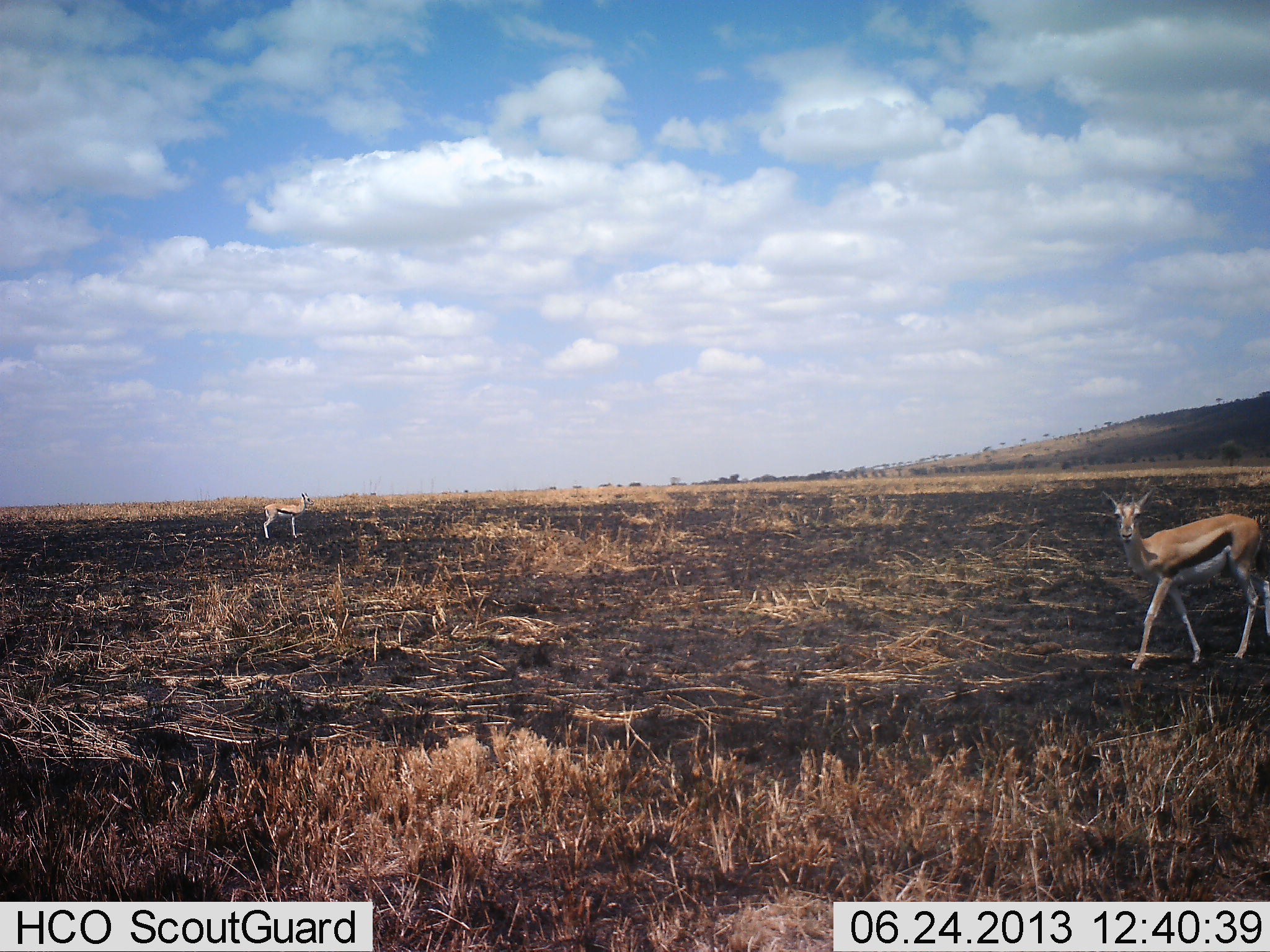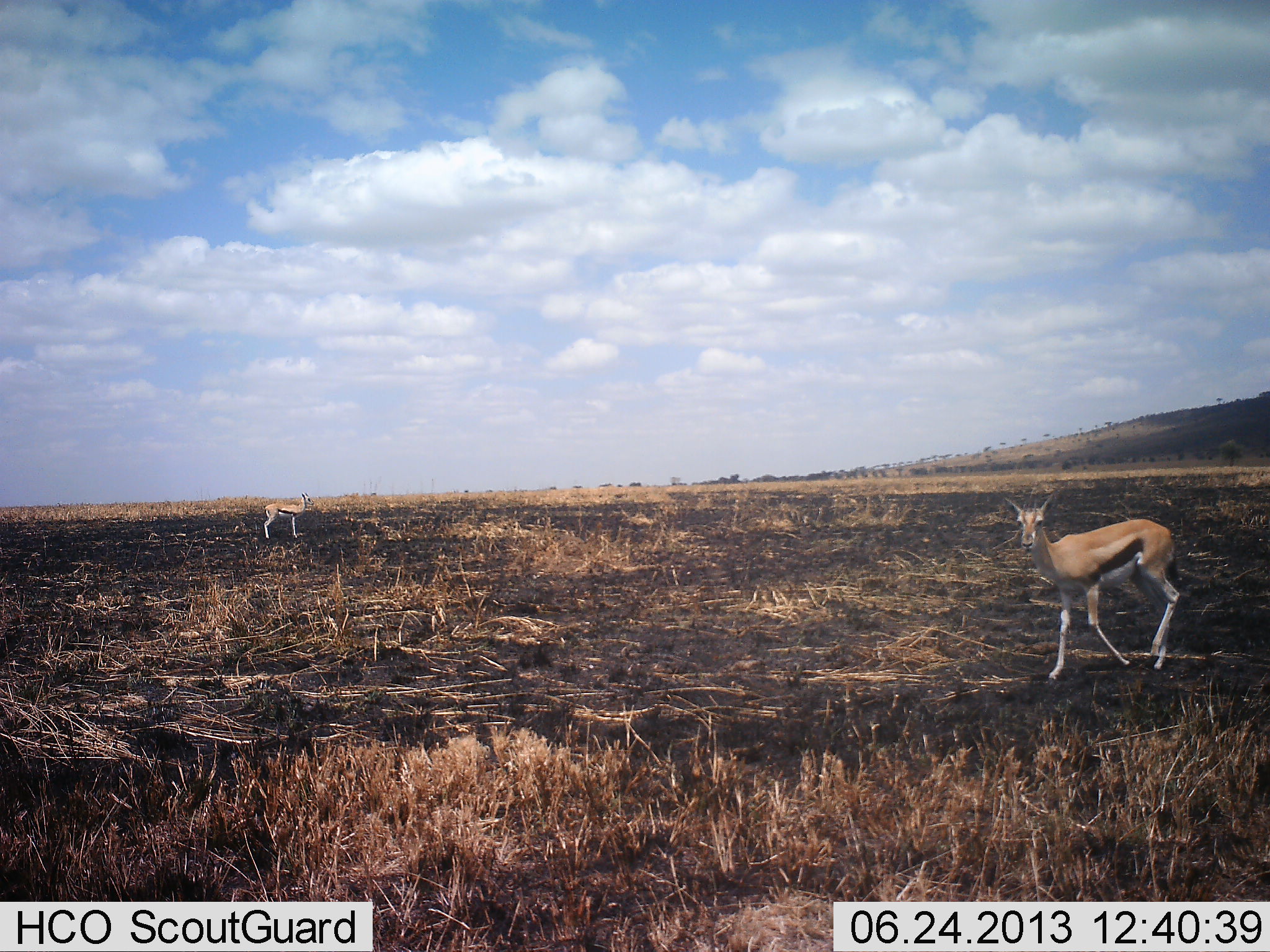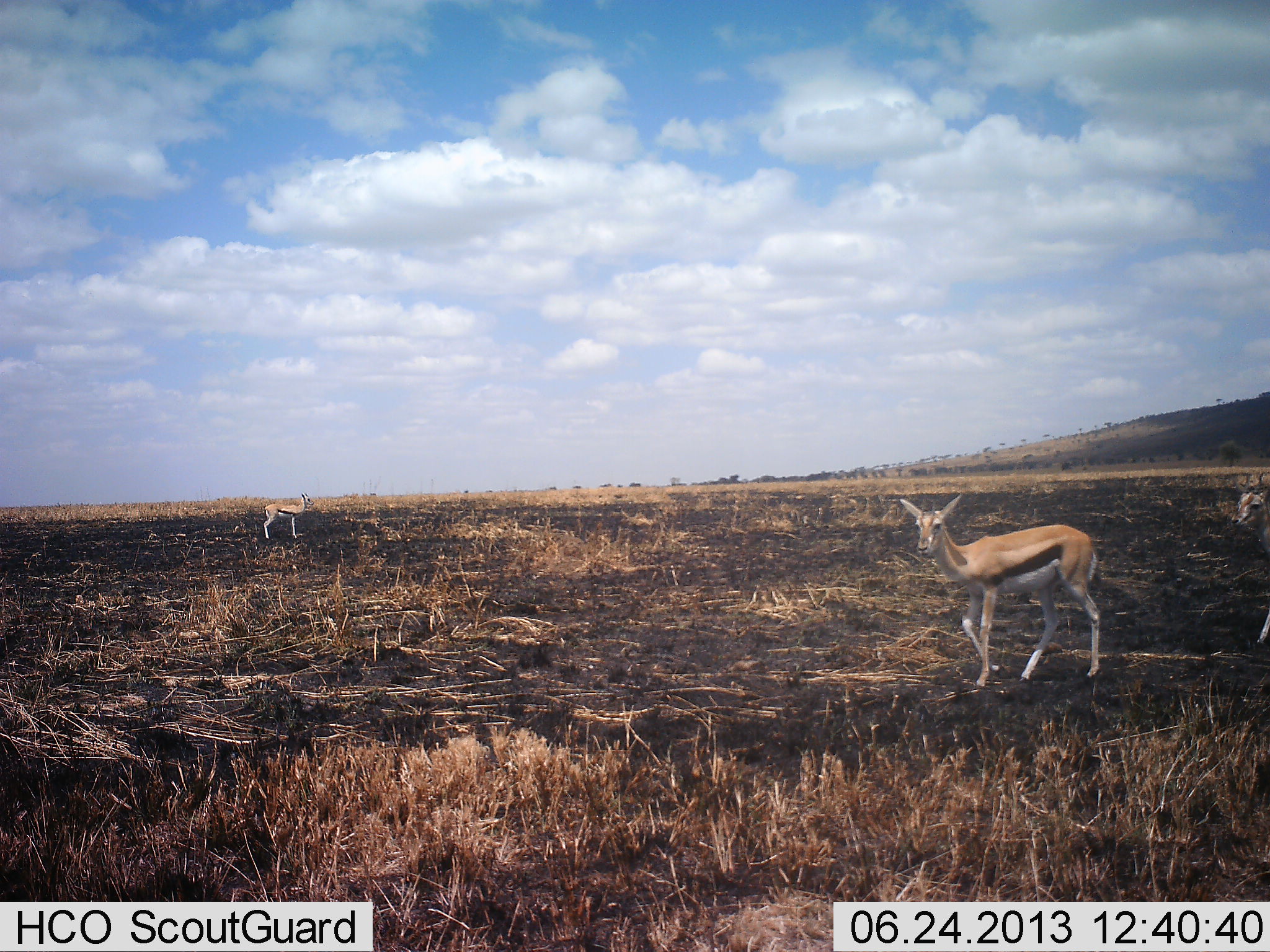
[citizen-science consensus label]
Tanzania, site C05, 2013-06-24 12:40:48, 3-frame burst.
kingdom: Animalia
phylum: Chordata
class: Mammalia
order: Artiodactyla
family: Bovidae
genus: Eudorcas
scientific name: Eudorcas thomsonii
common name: thomson's gazelle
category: gazellethomsons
Gazellethomsons (thomson's gazelle) (Eudorcas thomsonii), count 3. Behavior (volunteer vote fractions): standing 74%, resting 0%, moving 89%, interacting 0%. Young present (vote fraction): 5%. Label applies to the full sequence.